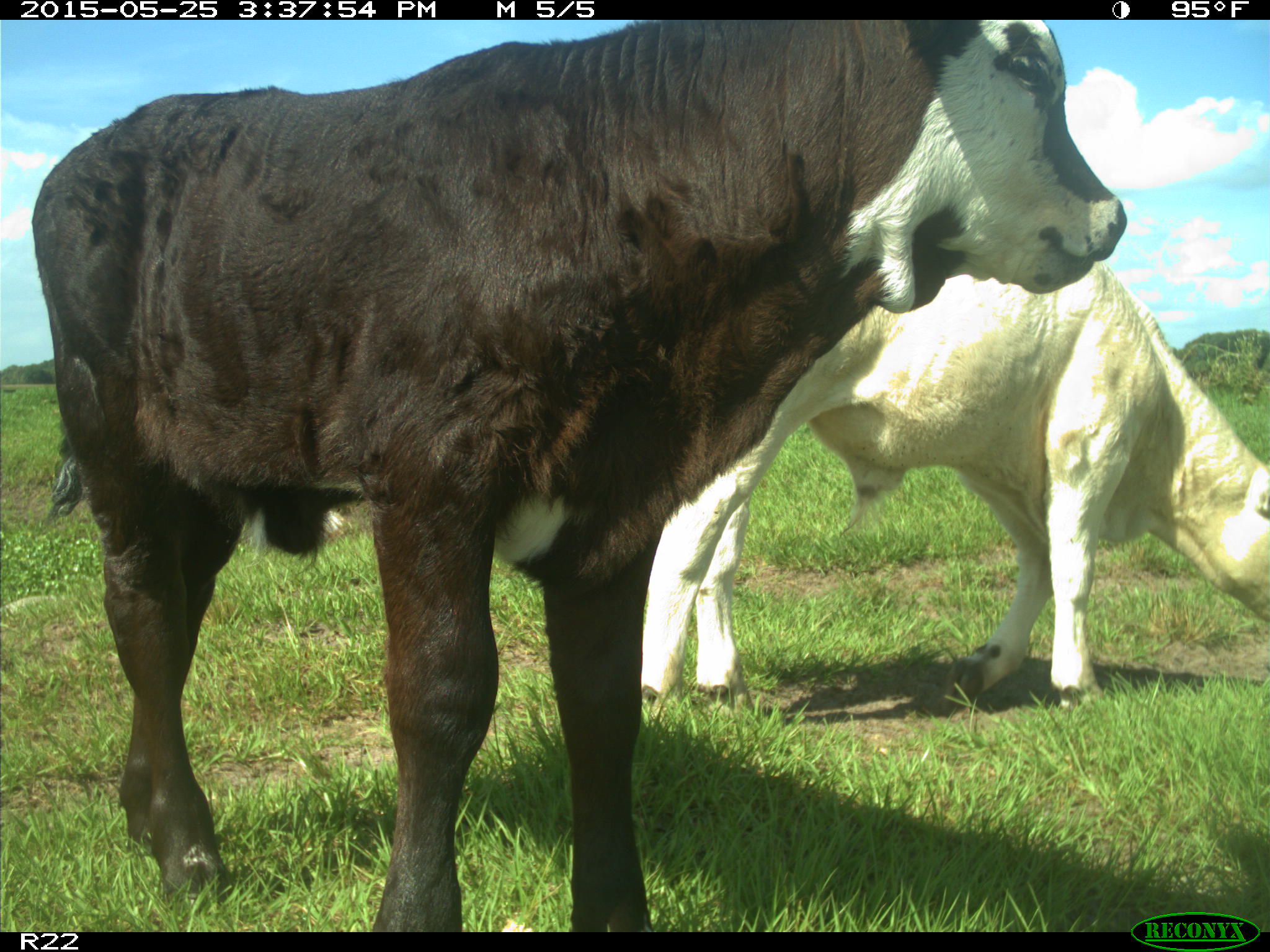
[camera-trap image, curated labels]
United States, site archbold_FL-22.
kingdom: Animalia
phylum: Chordata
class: Mammalia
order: Artiodactyla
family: Bovidae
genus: Bos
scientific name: Bos taurus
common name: domestic cow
Bos taurus (domestic cow).